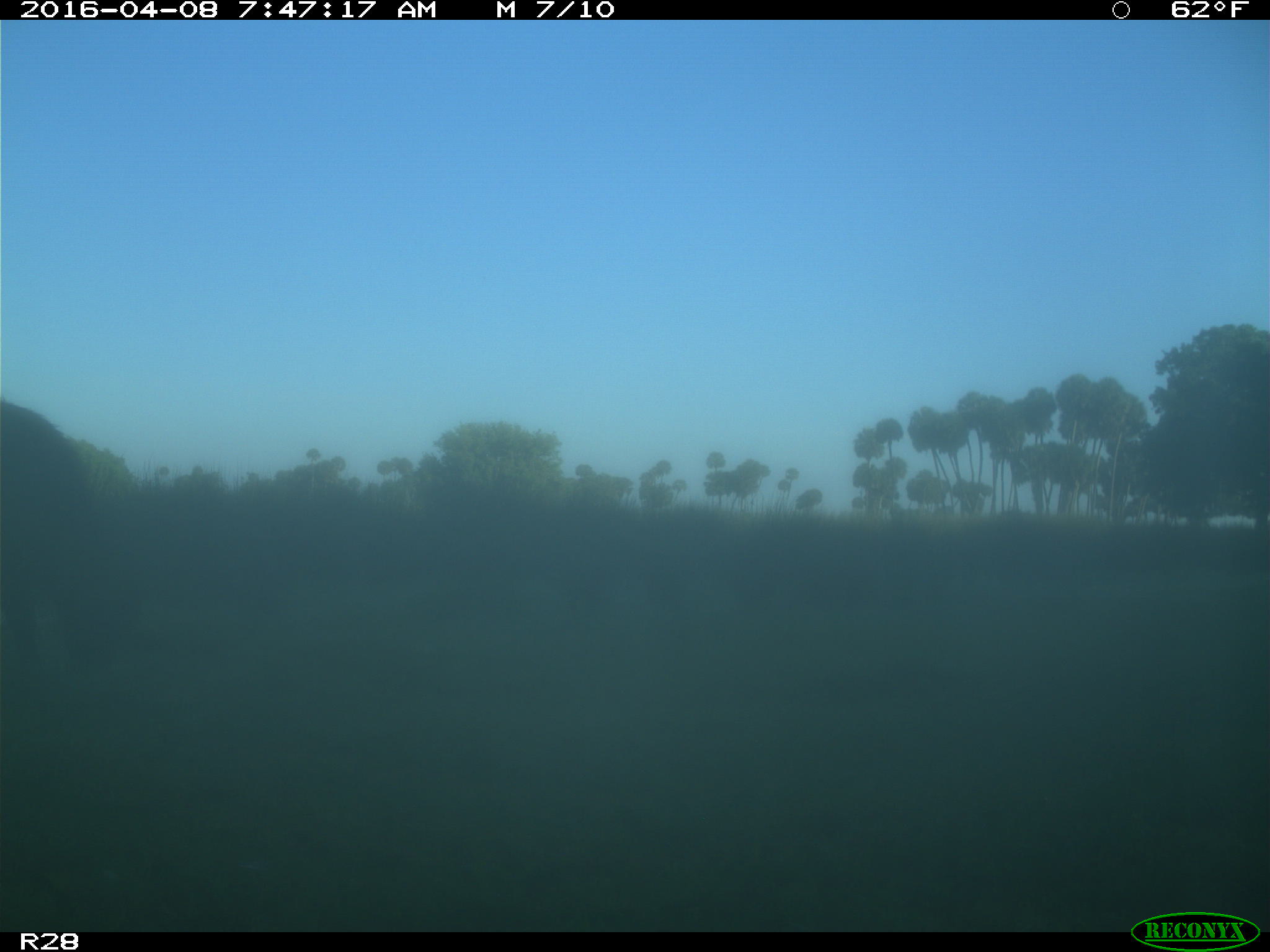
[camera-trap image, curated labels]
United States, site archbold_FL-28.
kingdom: Animalia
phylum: Chordata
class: Mammalia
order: Artiodactyla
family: Bovidae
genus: Bos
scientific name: Bos taurus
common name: domestic cow